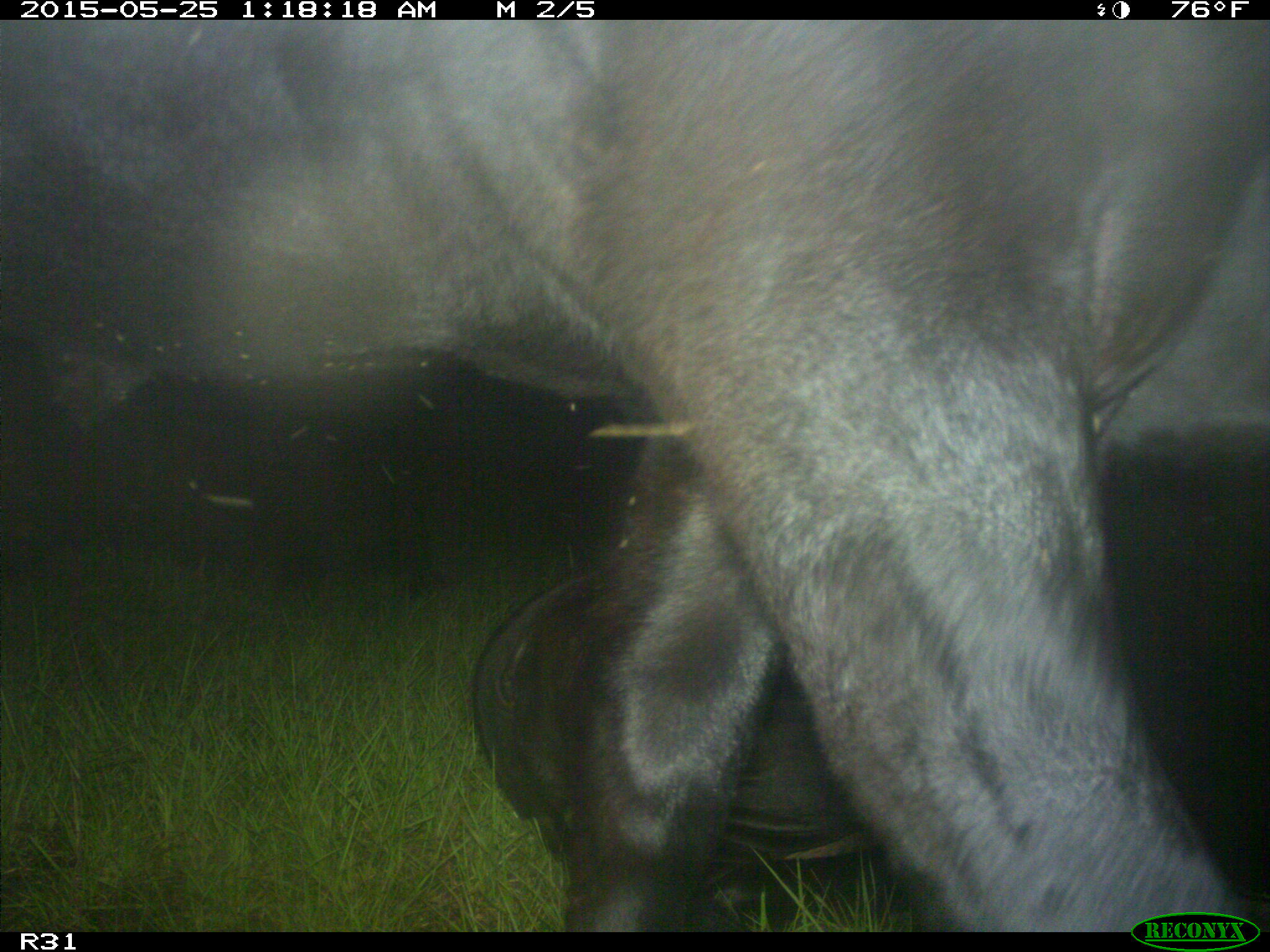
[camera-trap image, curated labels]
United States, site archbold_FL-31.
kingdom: Animalia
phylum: Chordata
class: Mammalia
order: Artiodactyla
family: Bovidae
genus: Bos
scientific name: Bos taurus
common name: domestic cow